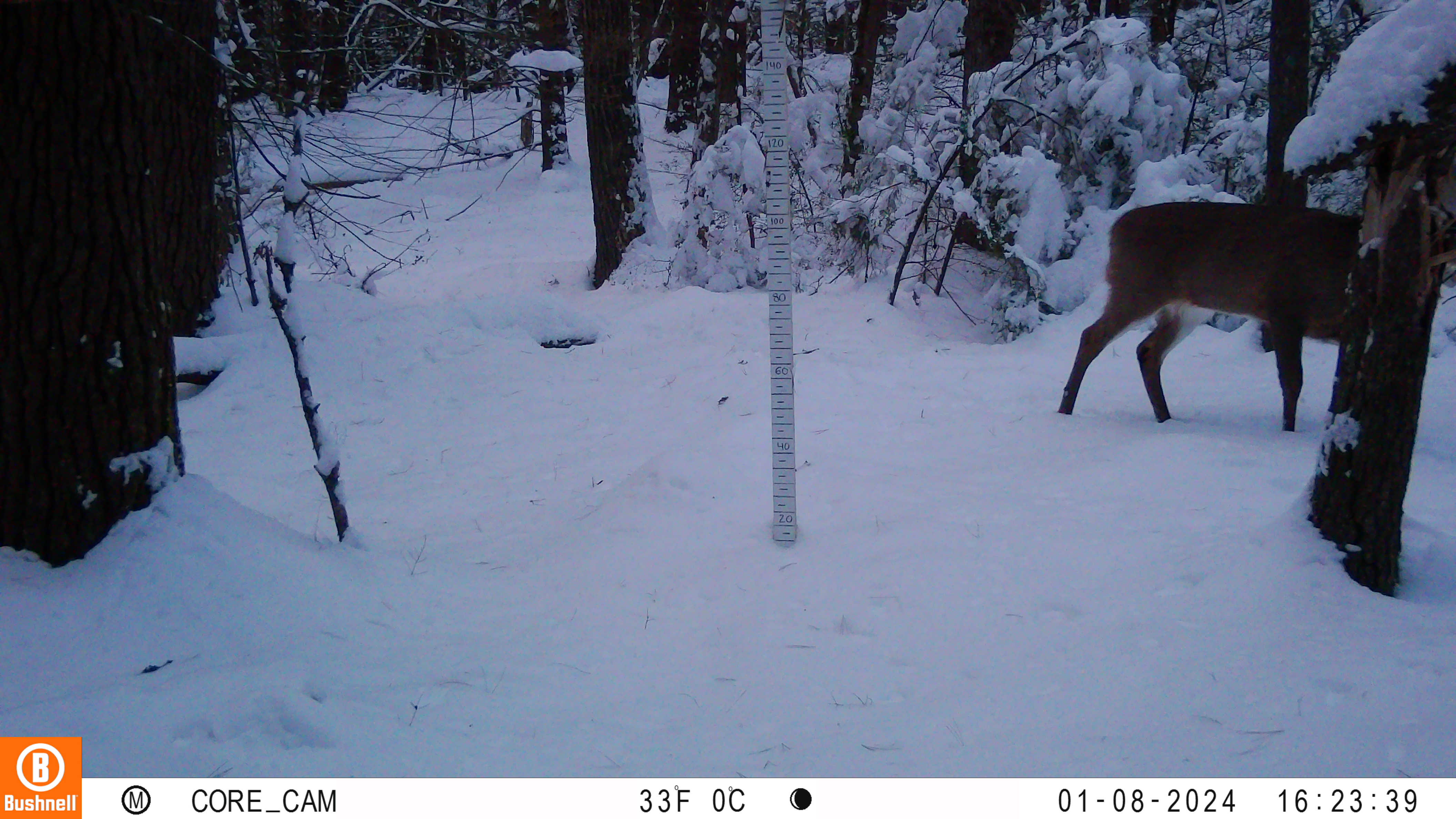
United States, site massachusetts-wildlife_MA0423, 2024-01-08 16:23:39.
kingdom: Animalia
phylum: Chordata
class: Mammalia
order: Artiodactyla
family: Cervidae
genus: Odocoileus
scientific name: Odocoileus virginianus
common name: white-tailed deer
White-tailed deer (Odocoileus virginianus).